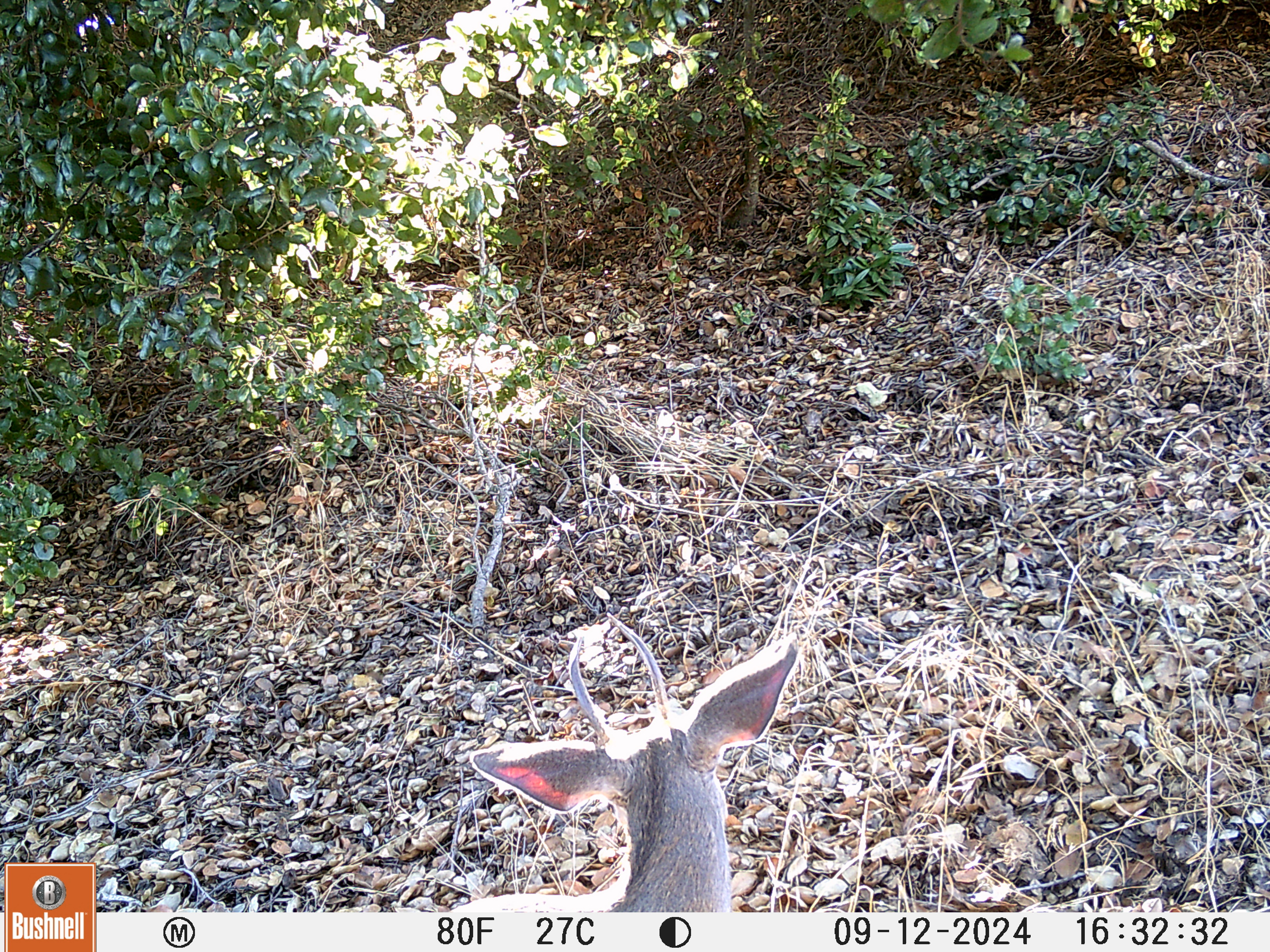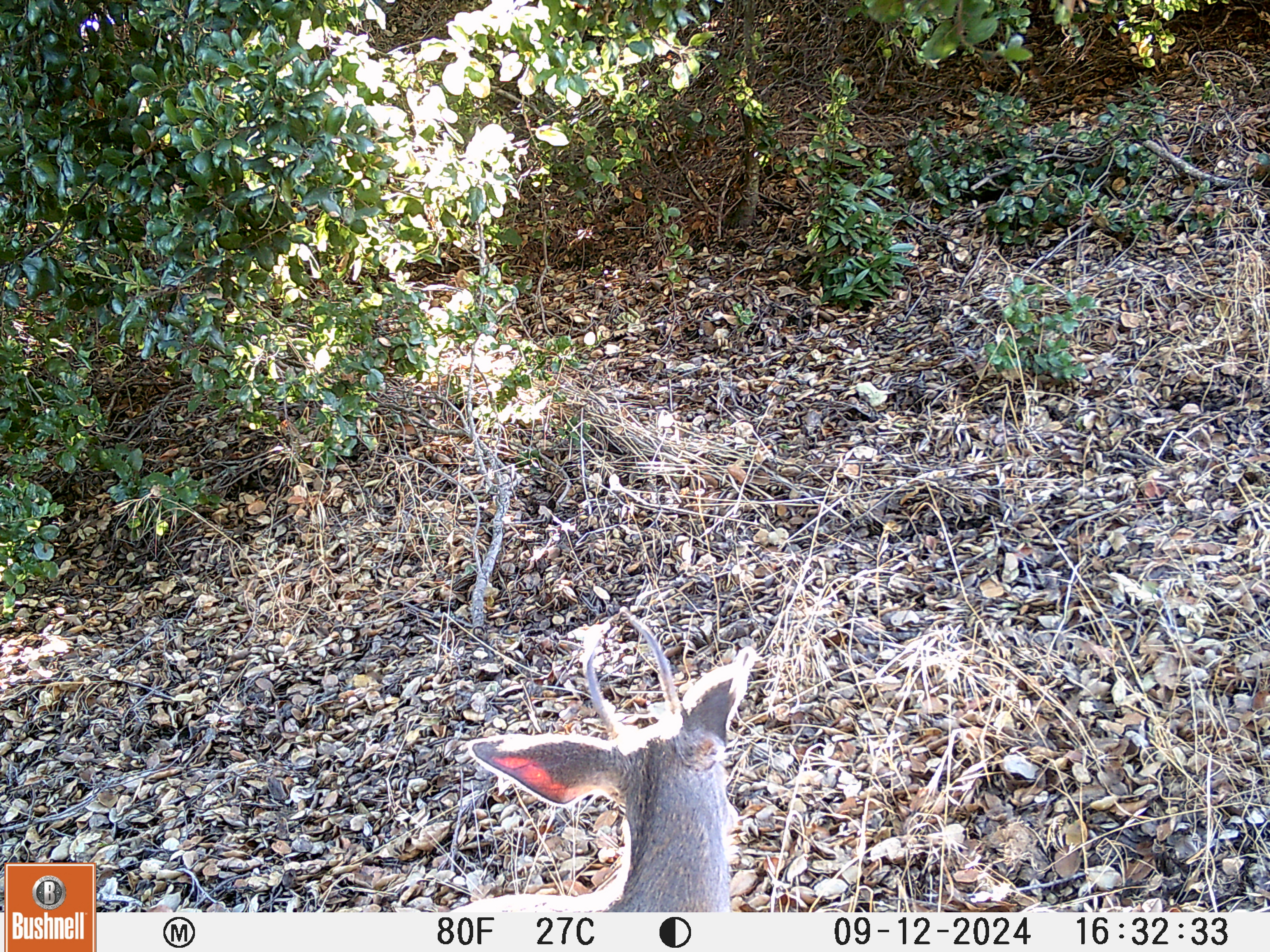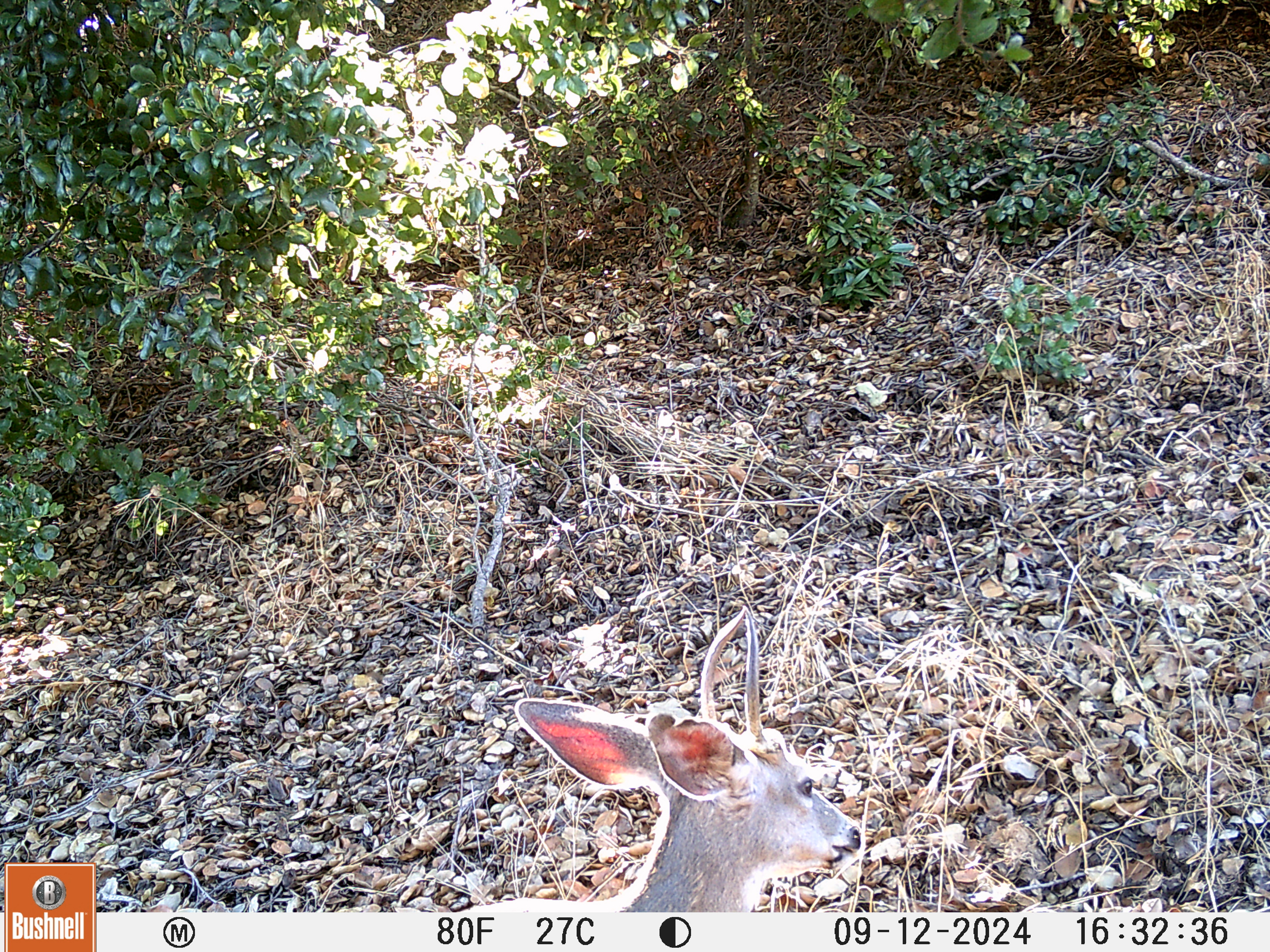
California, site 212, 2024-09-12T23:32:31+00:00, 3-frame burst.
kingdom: Animalia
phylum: Chordata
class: Mammalia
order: Artiodactyla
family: Cervidae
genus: Odocoileus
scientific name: Odocoileus hemionus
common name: mule deer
Mule deer (Odocoileus hemionus).